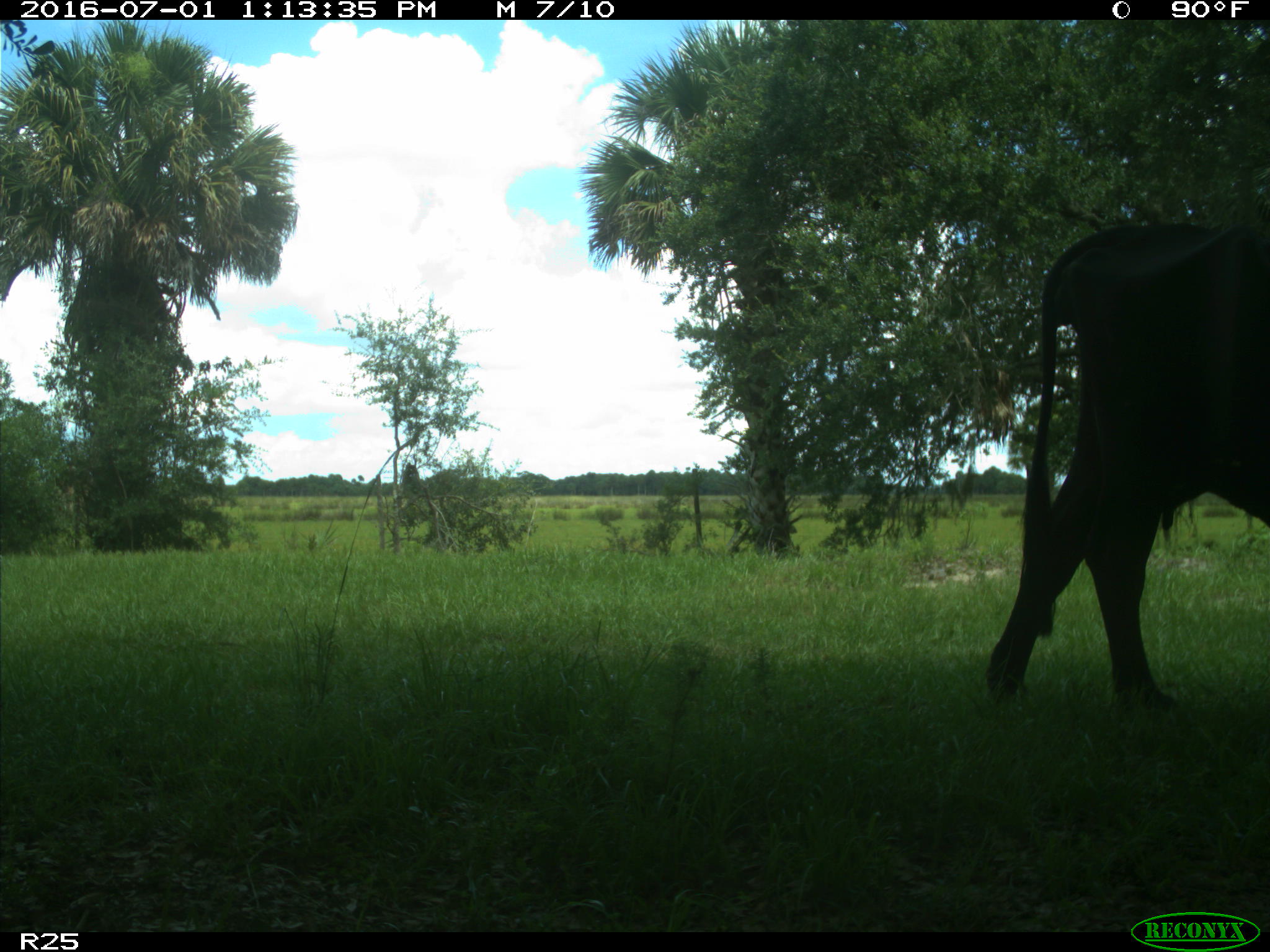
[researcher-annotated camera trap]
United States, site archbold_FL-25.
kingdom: Animalia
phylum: Chordata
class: Mammalia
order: Artiodactyla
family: Bovidae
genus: Bos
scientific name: Bos taurus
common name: domestic cow